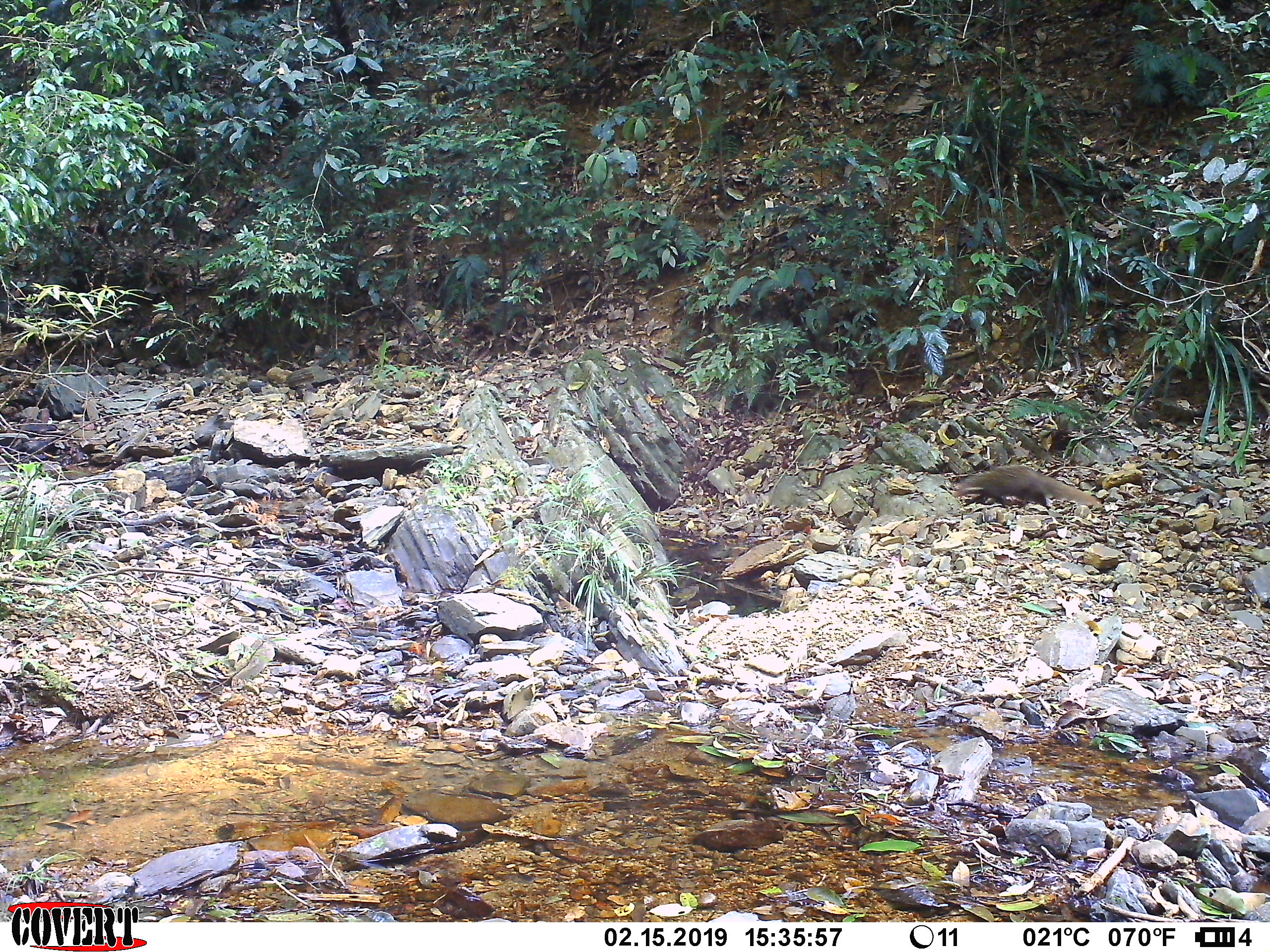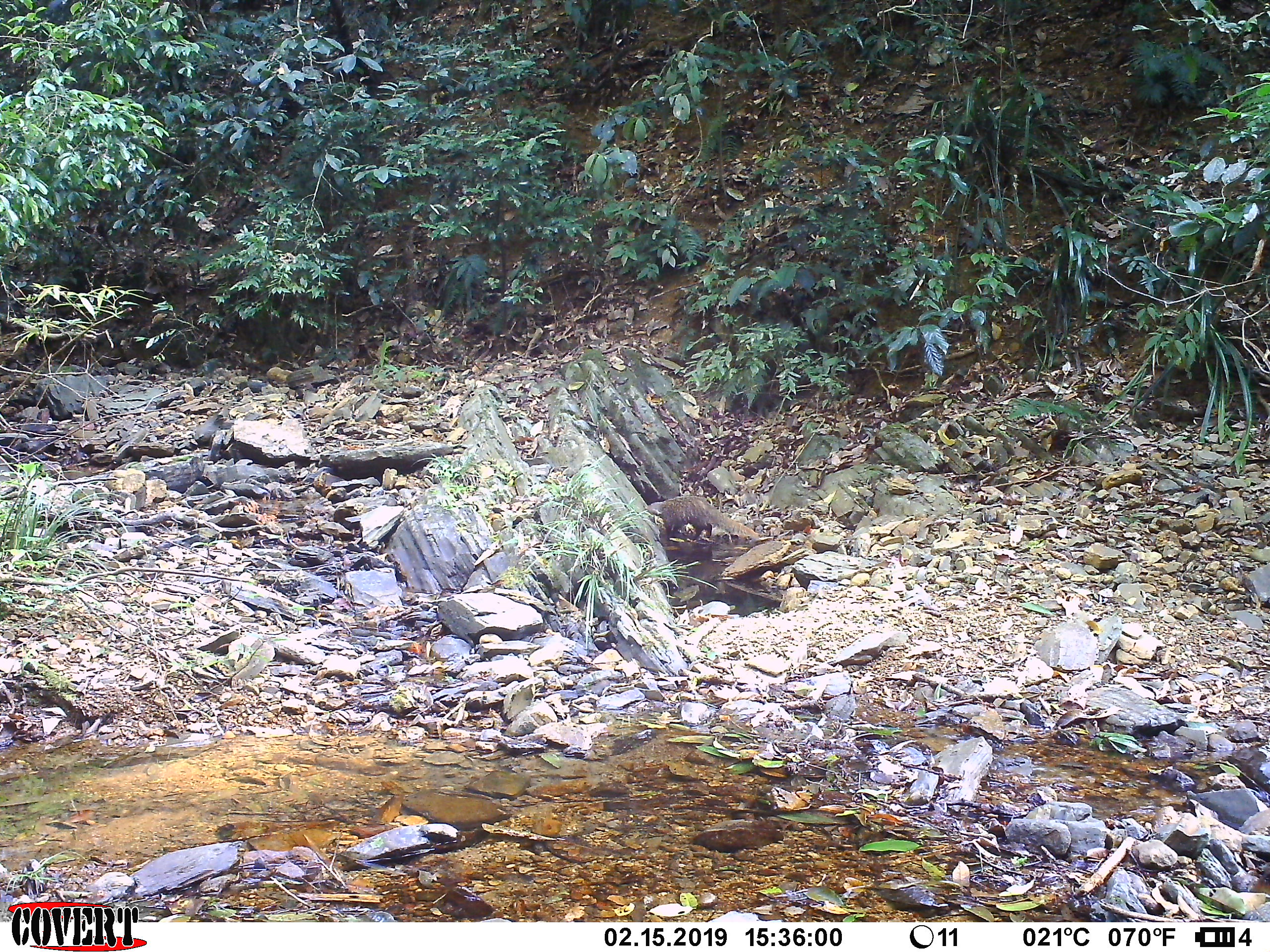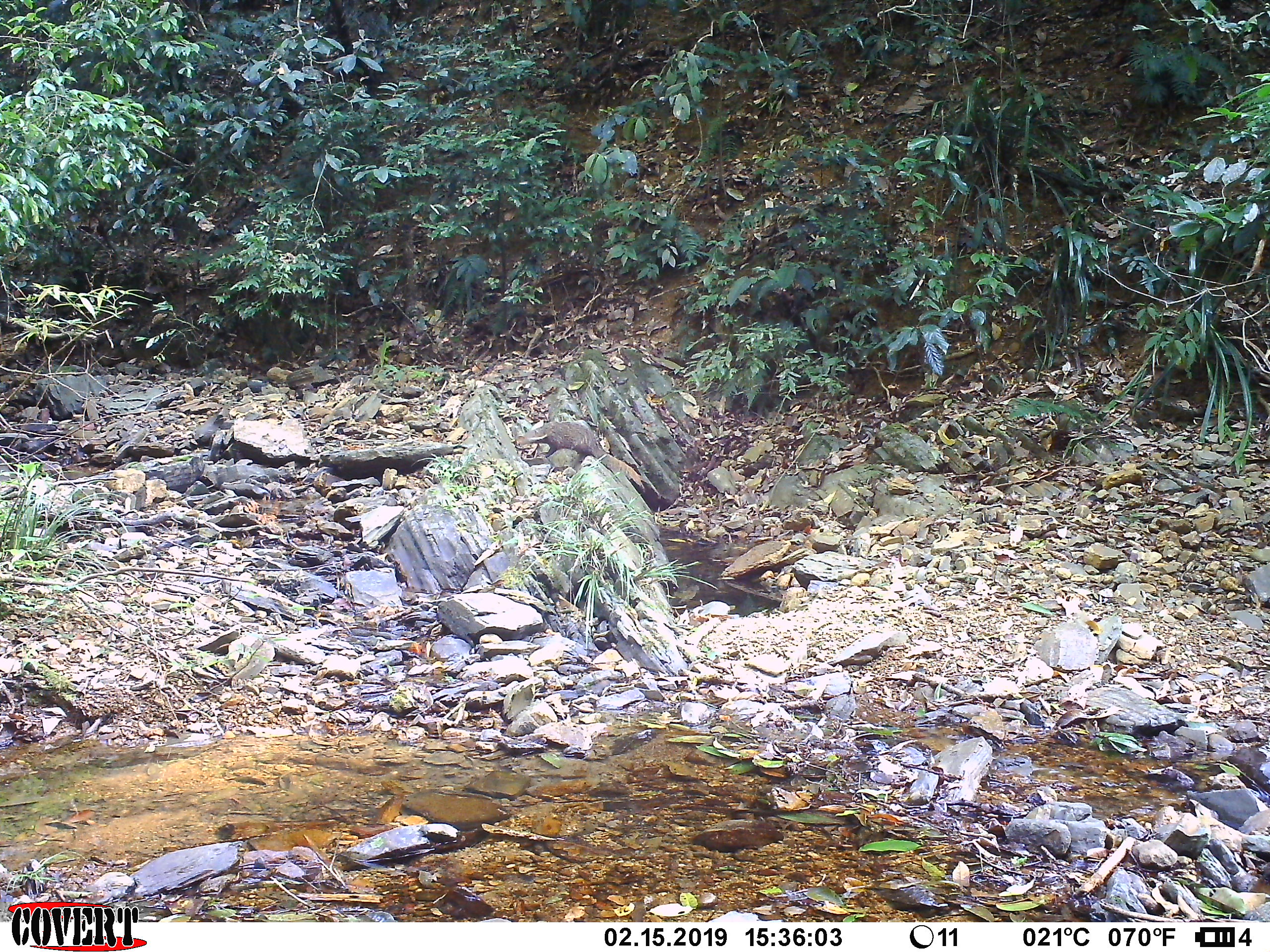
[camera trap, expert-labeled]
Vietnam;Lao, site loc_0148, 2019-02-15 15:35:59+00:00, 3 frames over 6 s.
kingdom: Animalia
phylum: Chordata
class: Mammalia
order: Carnivora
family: Herpestidae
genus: Urva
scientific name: Urva urva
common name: crab-eating mongoose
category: crab eating mongoose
Crab eating mongoose (crab-eating mongoose) (Urva urva). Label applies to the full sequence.